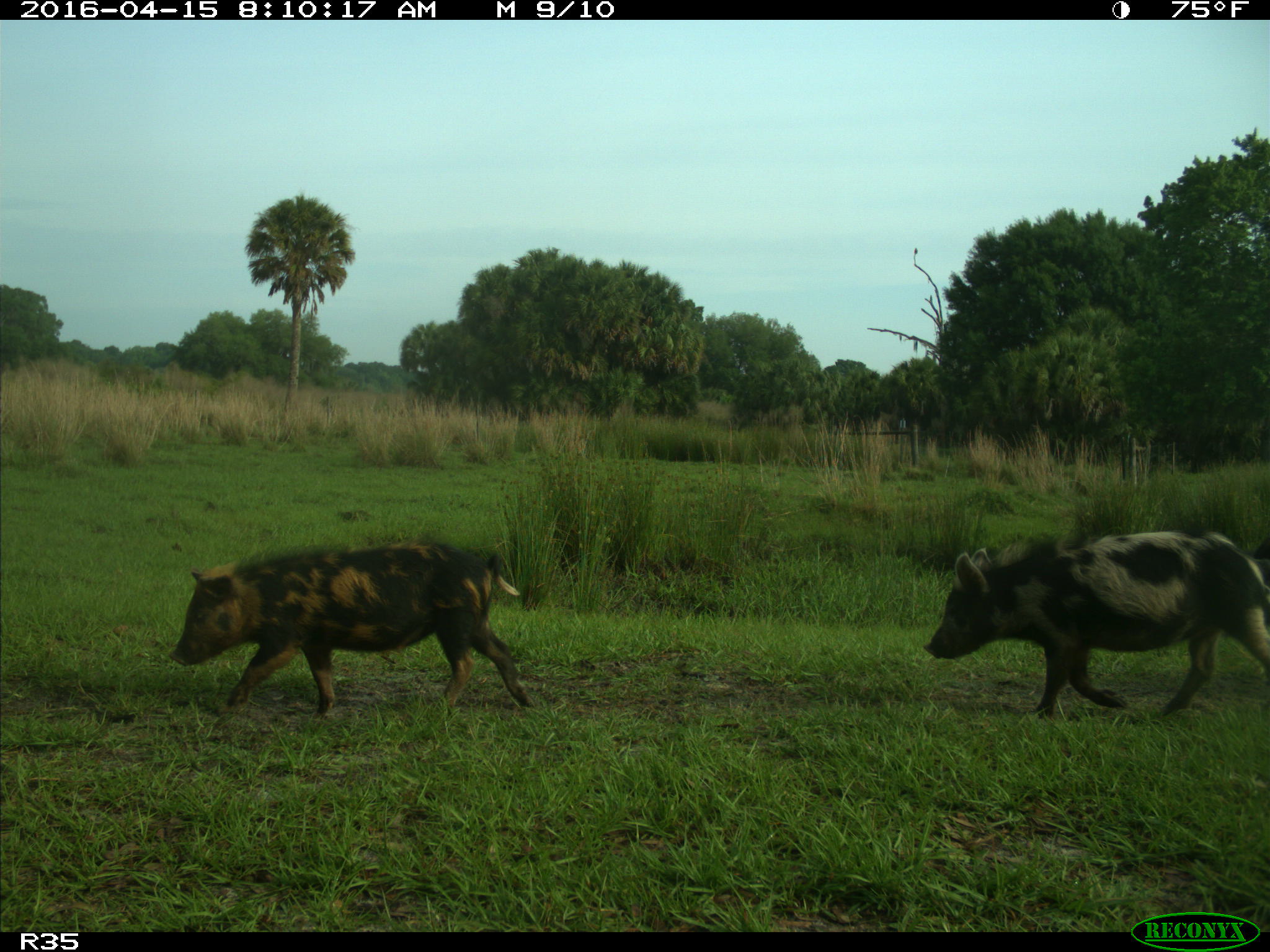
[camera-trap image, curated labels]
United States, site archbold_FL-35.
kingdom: Animalia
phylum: Chordata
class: Mammalia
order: Artiodactyla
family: Suidae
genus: Sus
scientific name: Sus scrofa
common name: wild boar